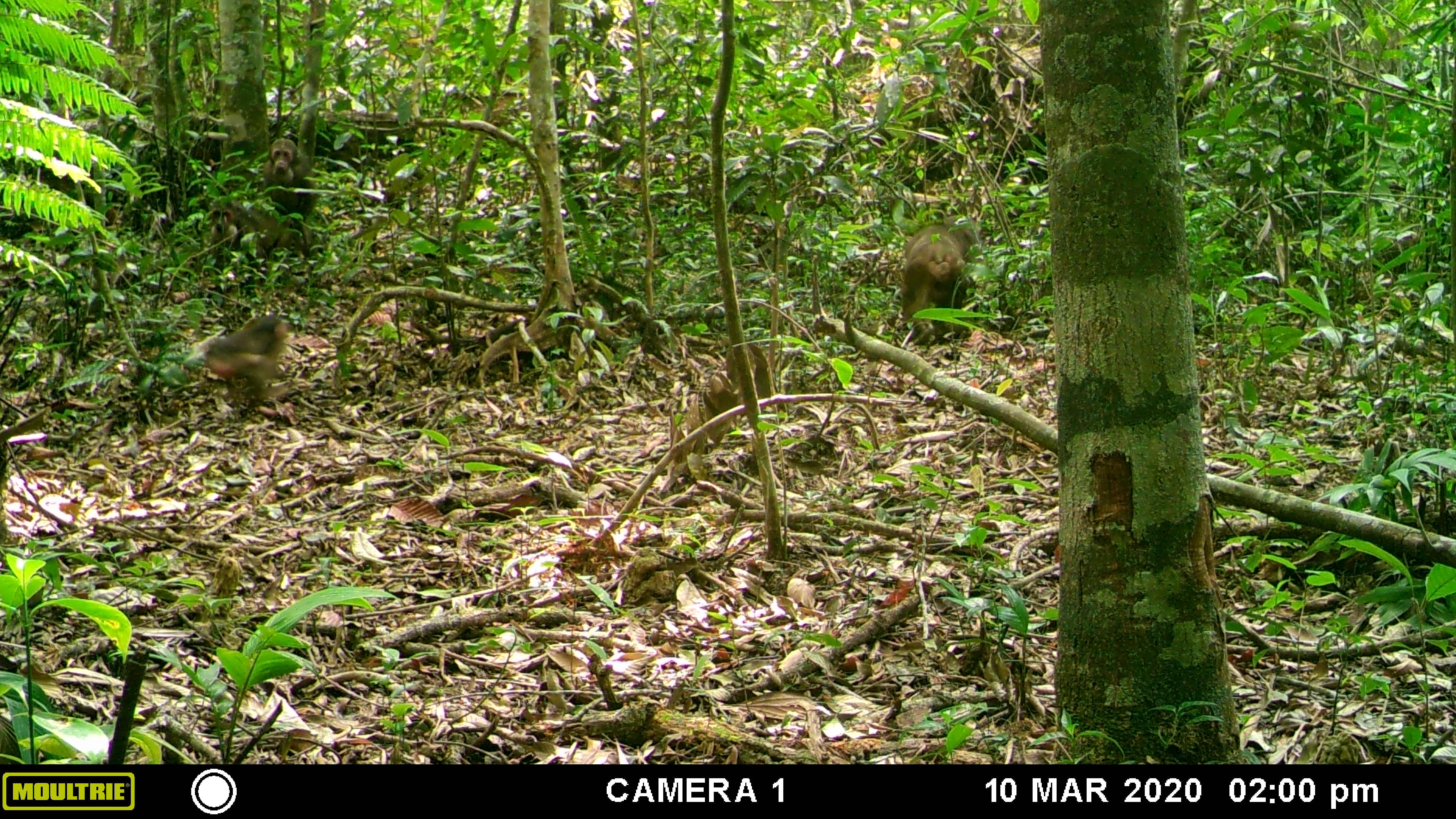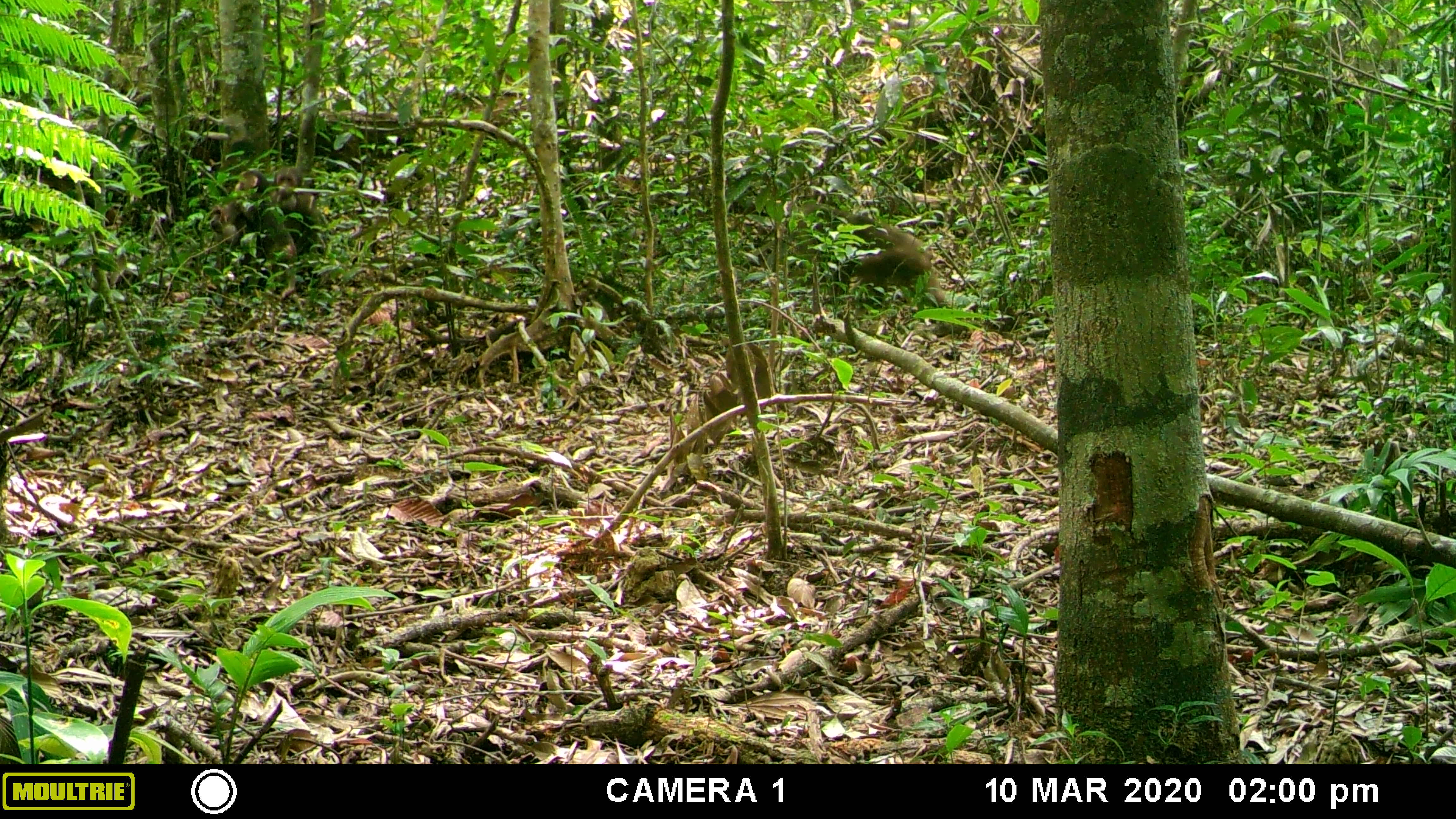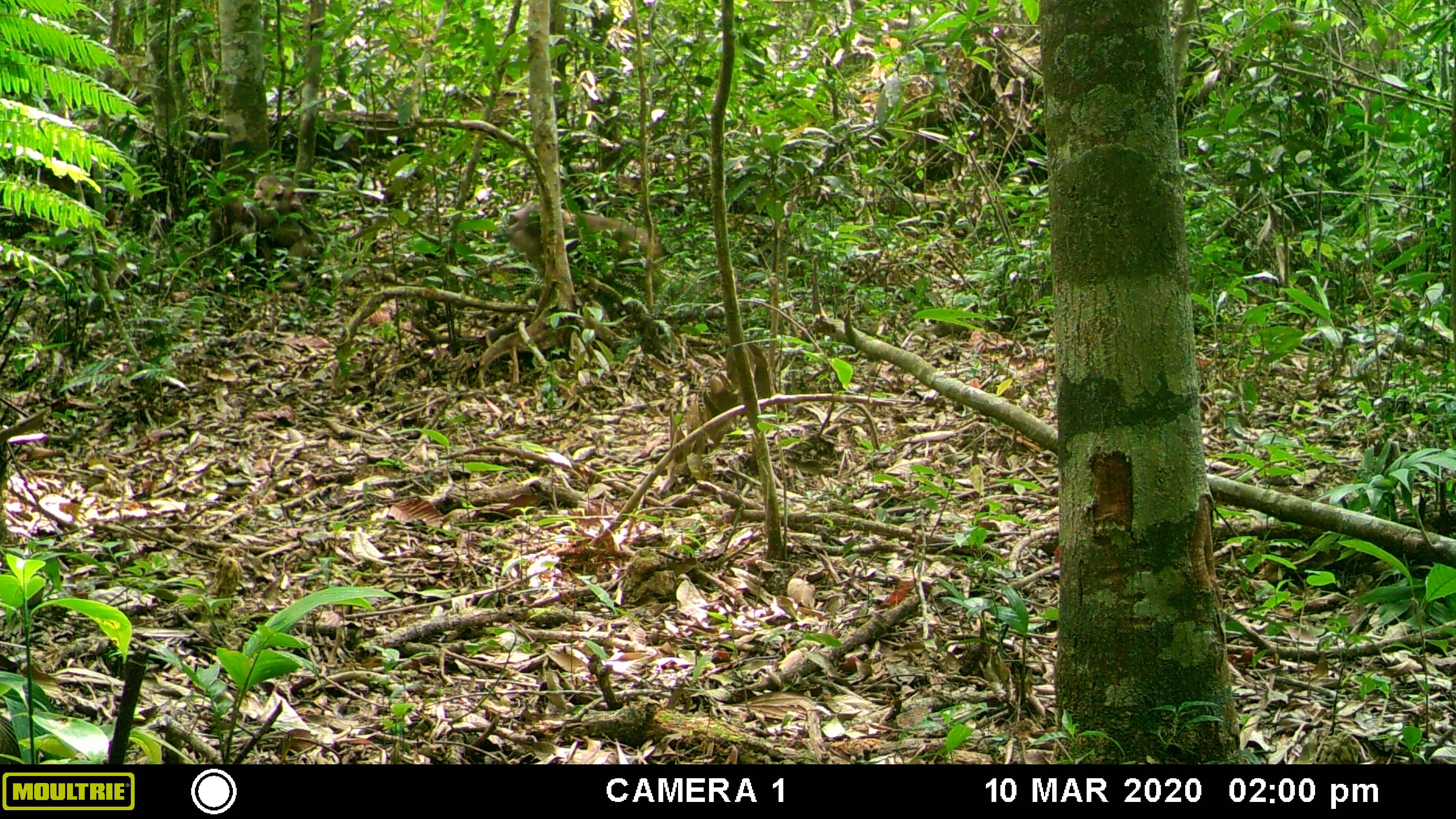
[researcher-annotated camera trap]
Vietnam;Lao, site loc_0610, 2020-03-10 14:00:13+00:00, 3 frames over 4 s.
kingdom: Animalia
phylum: Chordata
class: Mammalia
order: Primates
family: Cercopithecidae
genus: Macaca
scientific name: Macaca arctoides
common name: stump-tailed macaque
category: stump tailed macaque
Stump tailed macaque (stump-tailed macaque) (Macaca arctoides). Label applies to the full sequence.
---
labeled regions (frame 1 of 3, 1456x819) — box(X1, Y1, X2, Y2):
stump tailed macaque: box(206, 196, 331, 294); box(899, 216, 982, 344); box(197, 314, 288, 400); box(262, 137, 316, 221)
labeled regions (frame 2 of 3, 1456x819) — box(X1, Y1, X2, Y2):
stump tailed macaque: box(775, 204, 952, 318); box(206, 198, 325, 288); box(233, 168, 297, 214); box(272, 165, 315, 215)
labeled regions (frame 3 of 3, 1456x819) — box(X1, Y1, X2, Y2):
stump tailed macaque: box(507, 200, 664, 291); box(208, 197, 326, 283); box(280, 177, 309, 224); box(252, 174, 283, 213)